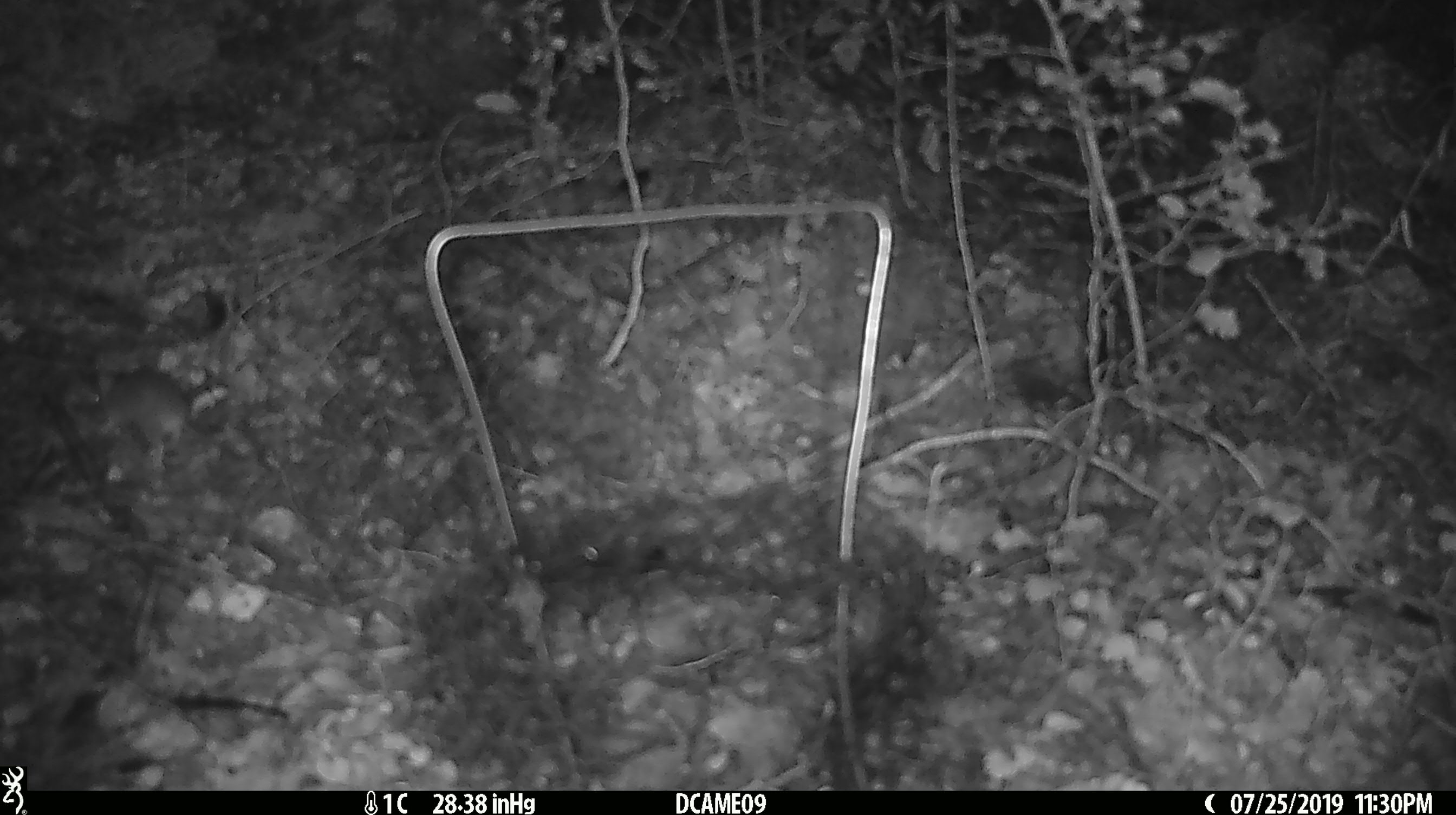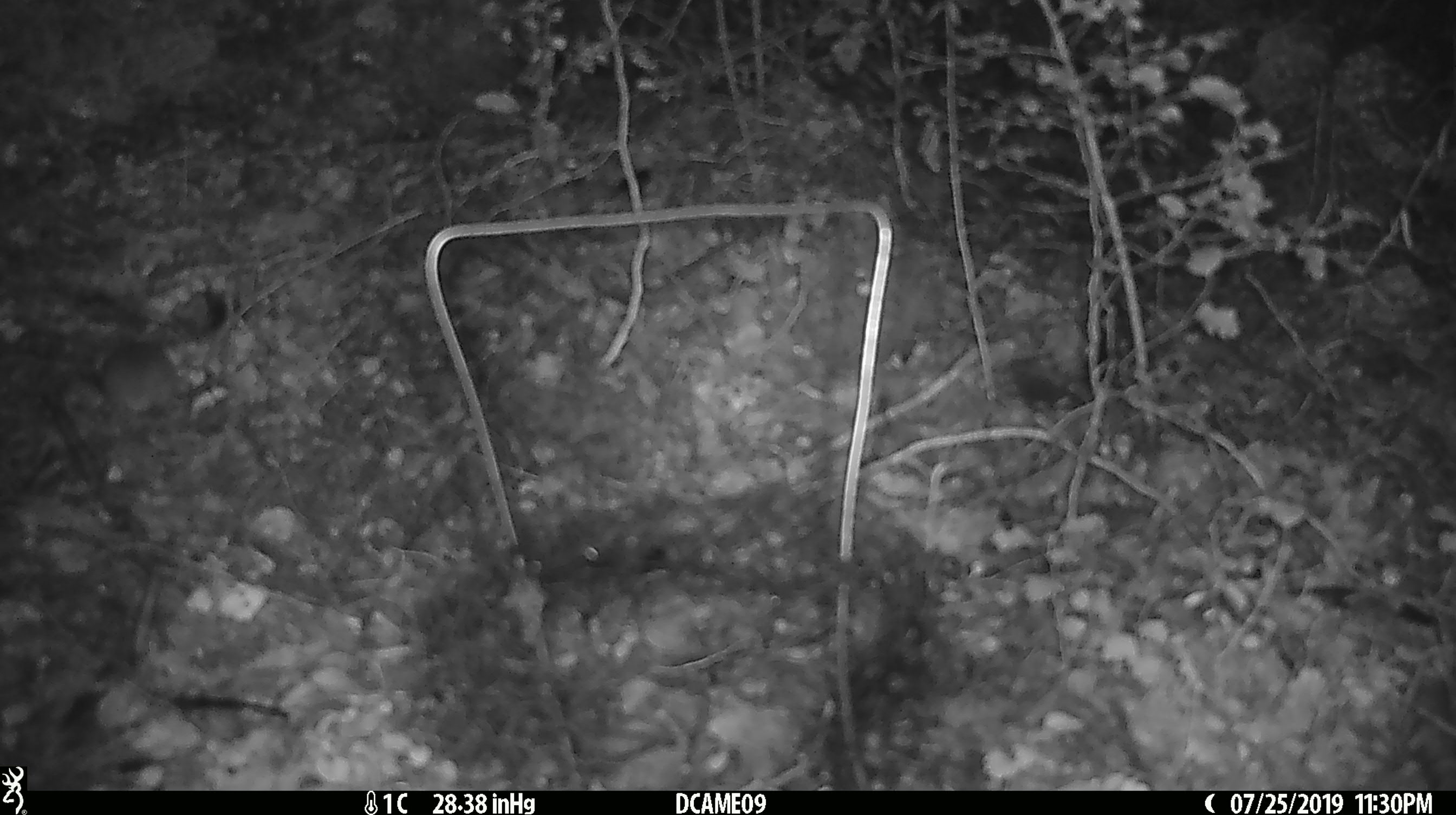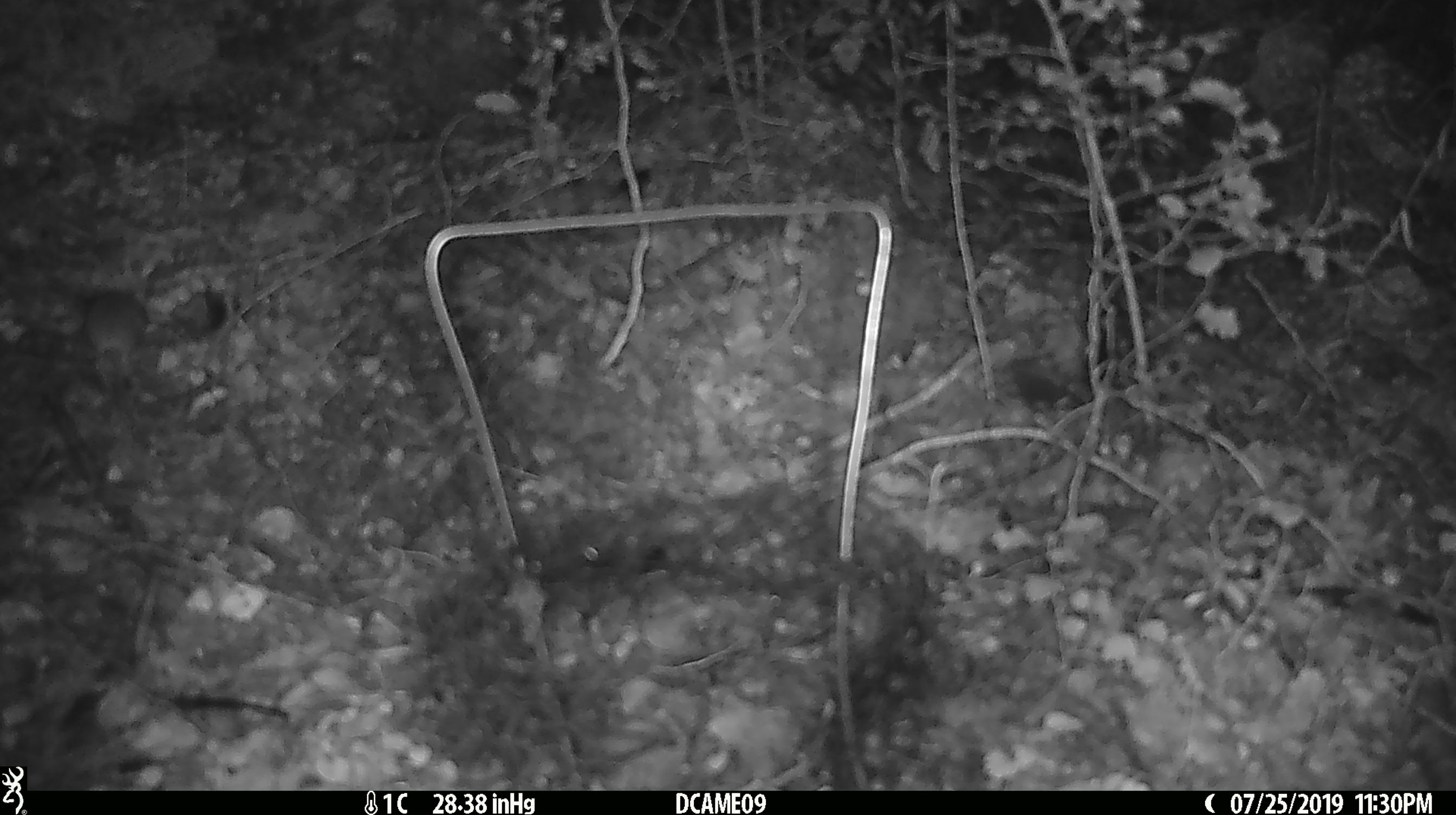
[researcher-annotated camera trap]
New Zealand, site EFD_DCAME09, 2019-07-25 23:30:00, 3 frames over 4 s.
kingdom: Animalia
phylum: Chordata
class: Mammalia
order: Rodentia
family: Muridae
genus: Mus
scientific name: Mus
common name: mouse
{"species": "mouse (Mus)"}